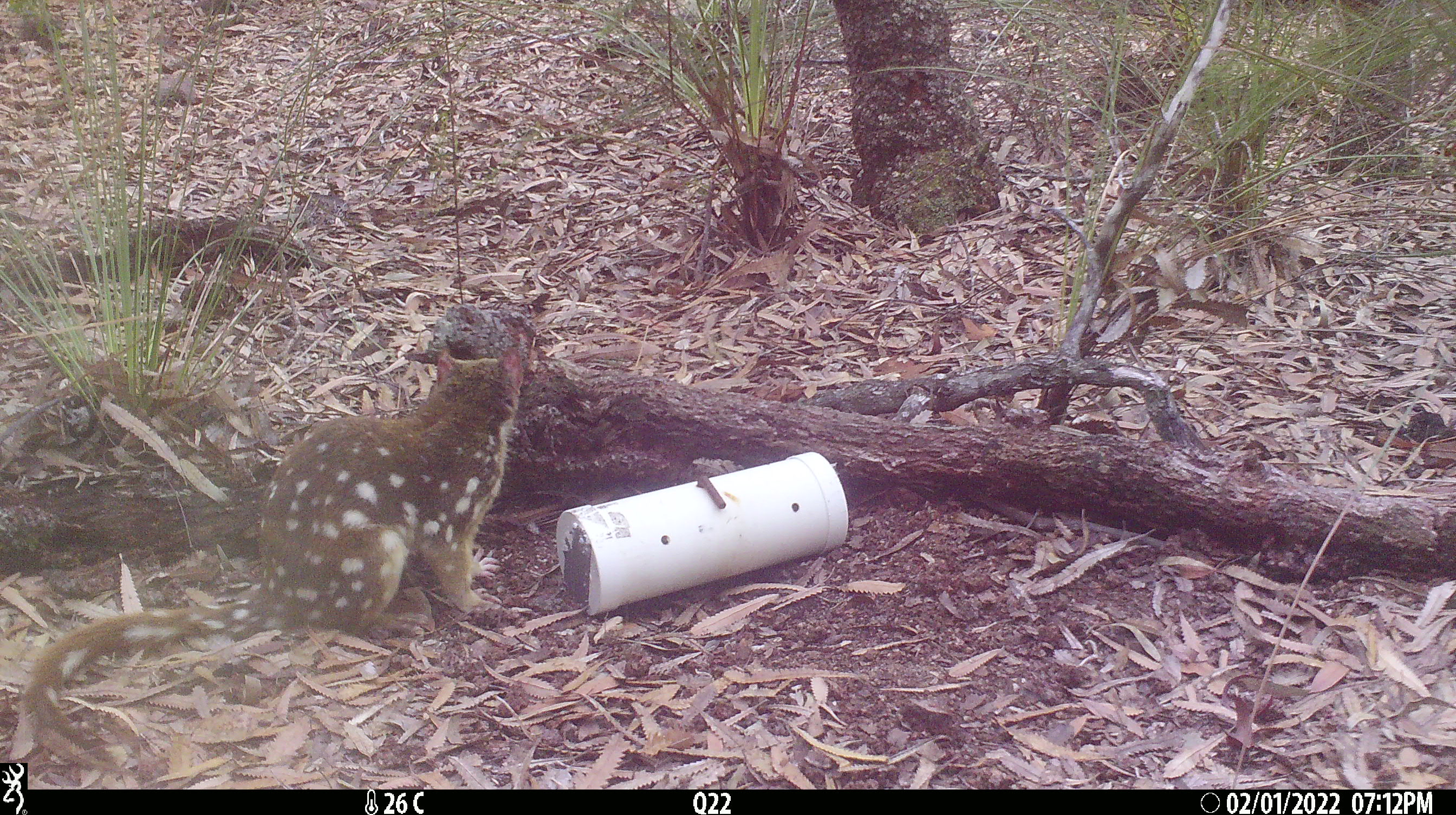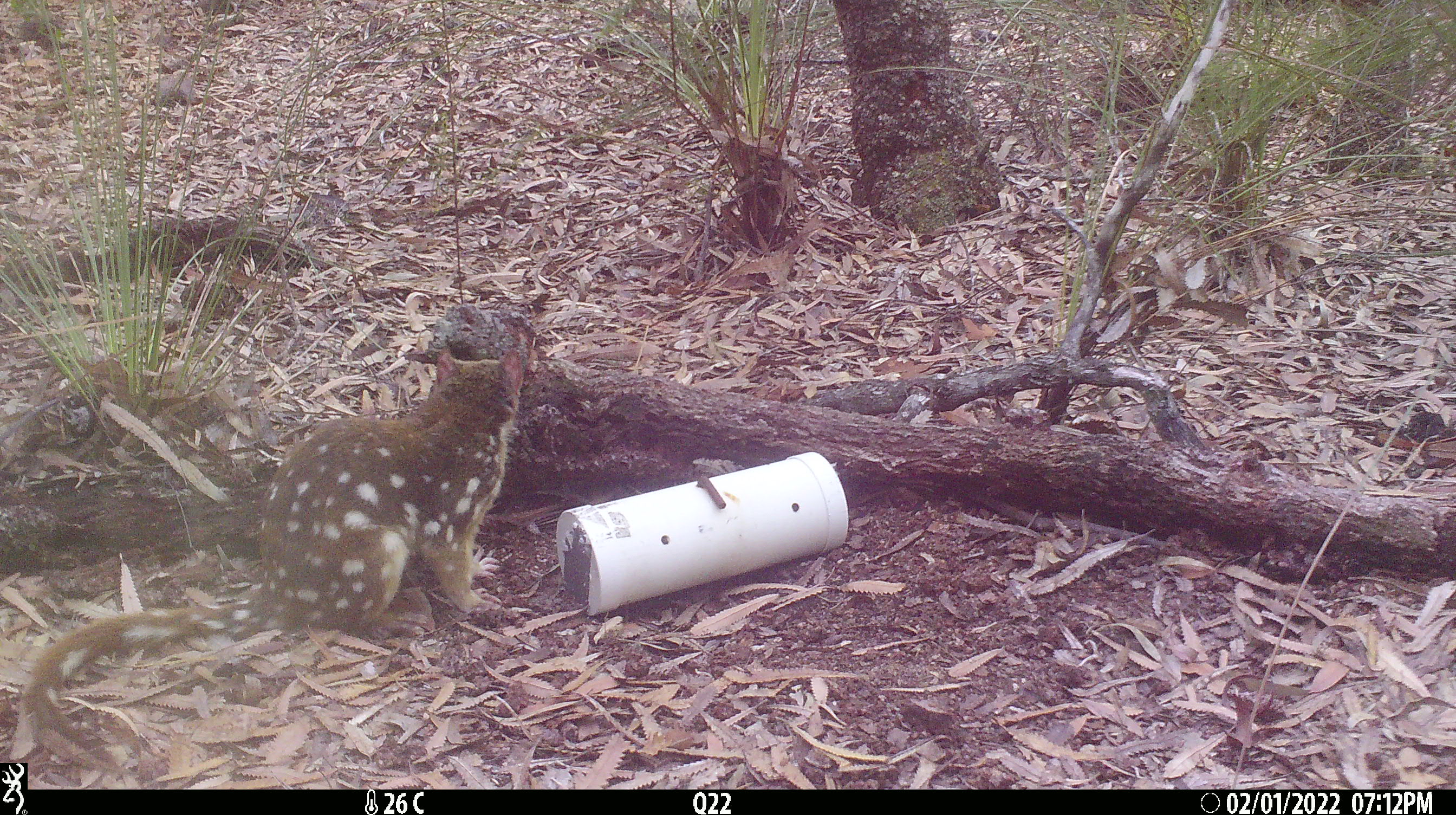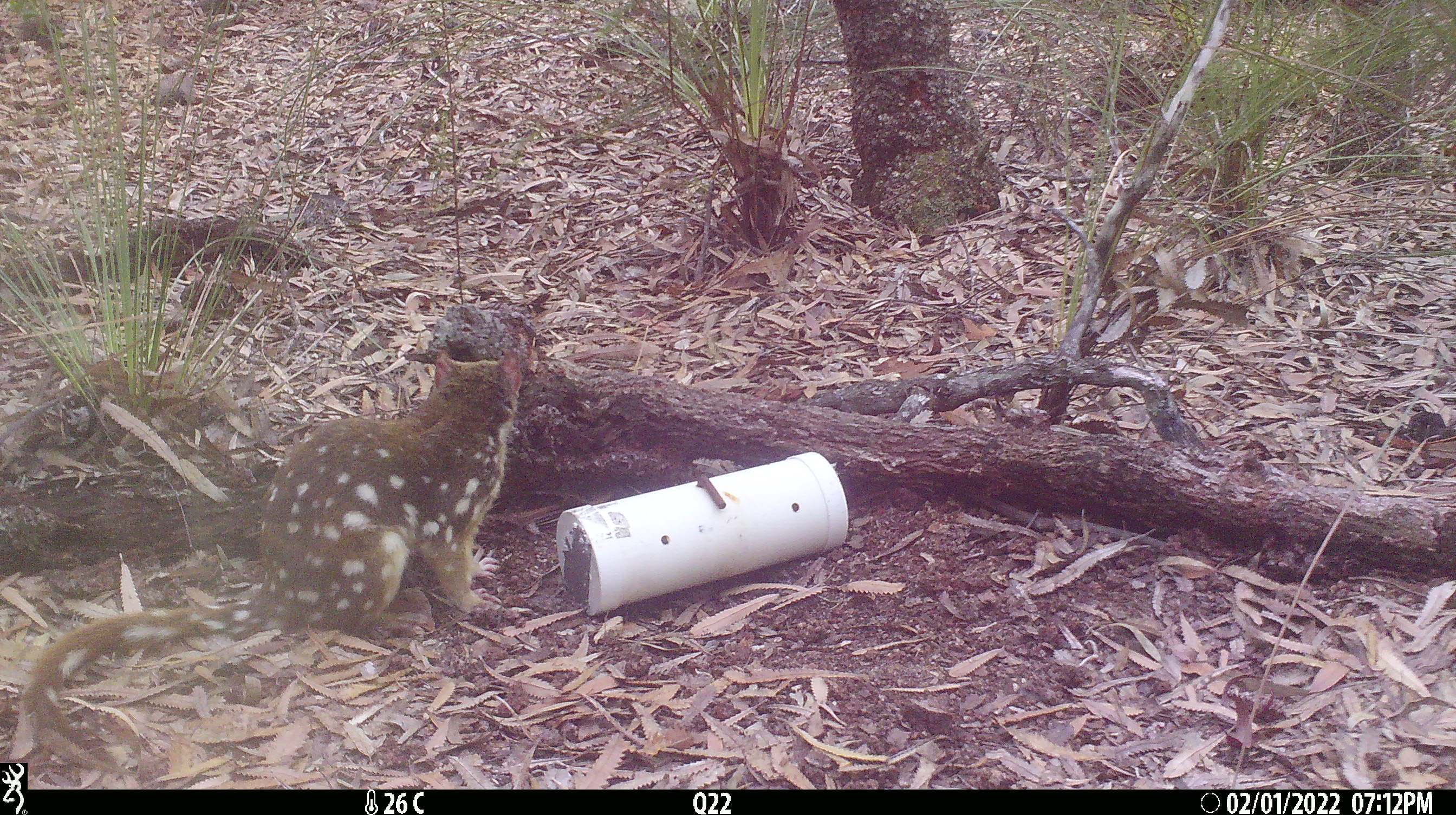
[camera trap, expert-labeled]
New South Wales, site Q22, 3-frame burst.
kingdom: Animalia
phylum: Chordata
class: Mammalia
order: Dasyuromorphia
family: Dasyuridae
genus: Dasyurus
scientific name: Dasyurus maculatus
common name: spotted-tailed quoll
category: quoll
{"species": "quoll (spotted-tailed quoll) (Dasyurus maculatus)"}